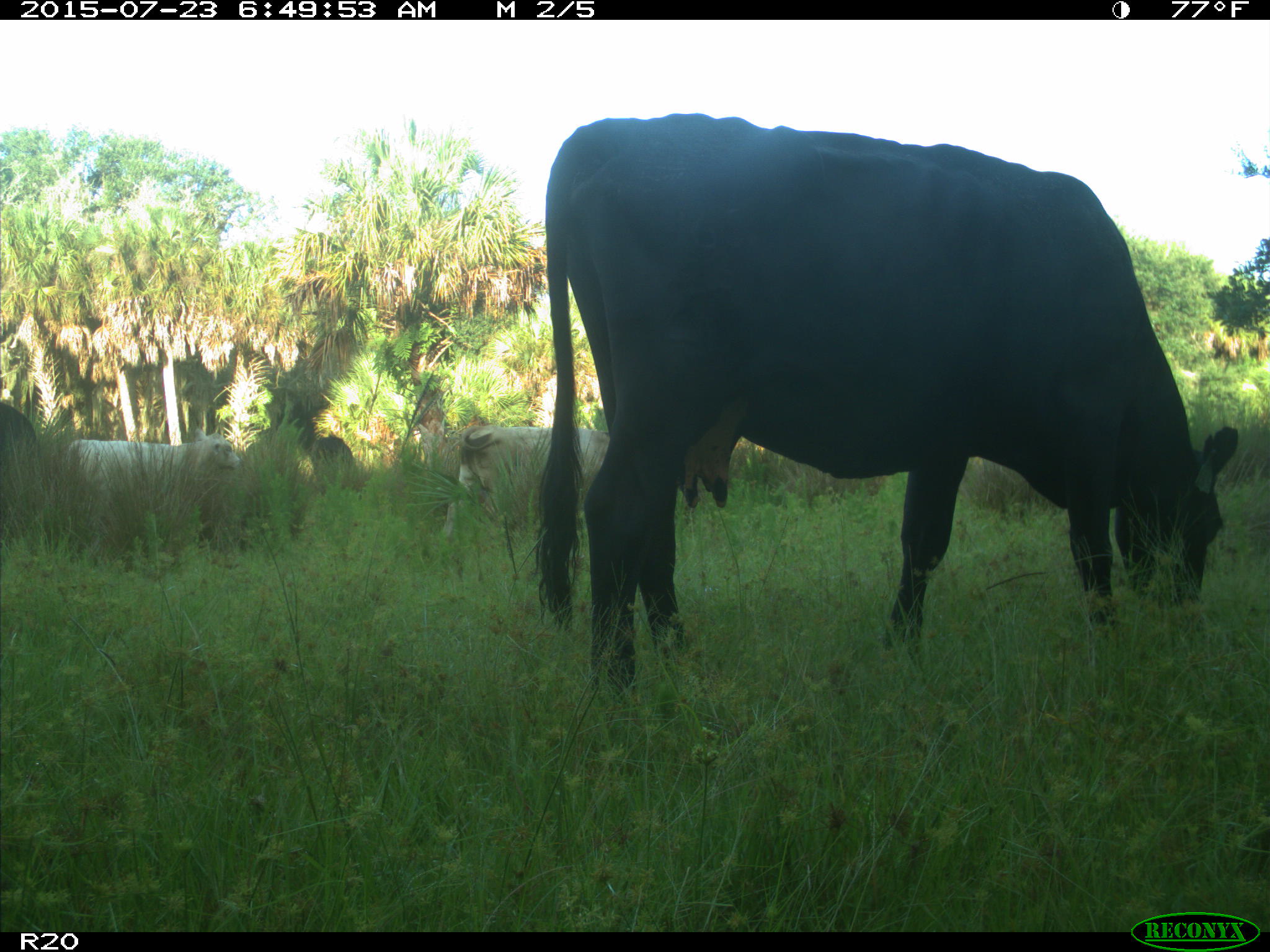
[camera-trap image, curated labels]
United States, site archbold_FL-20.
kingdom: Animalia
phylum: Chordata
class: Mammalia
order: Artiodactyla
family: Bovidae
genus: Bos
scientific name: Bos taurus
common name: domestic cow